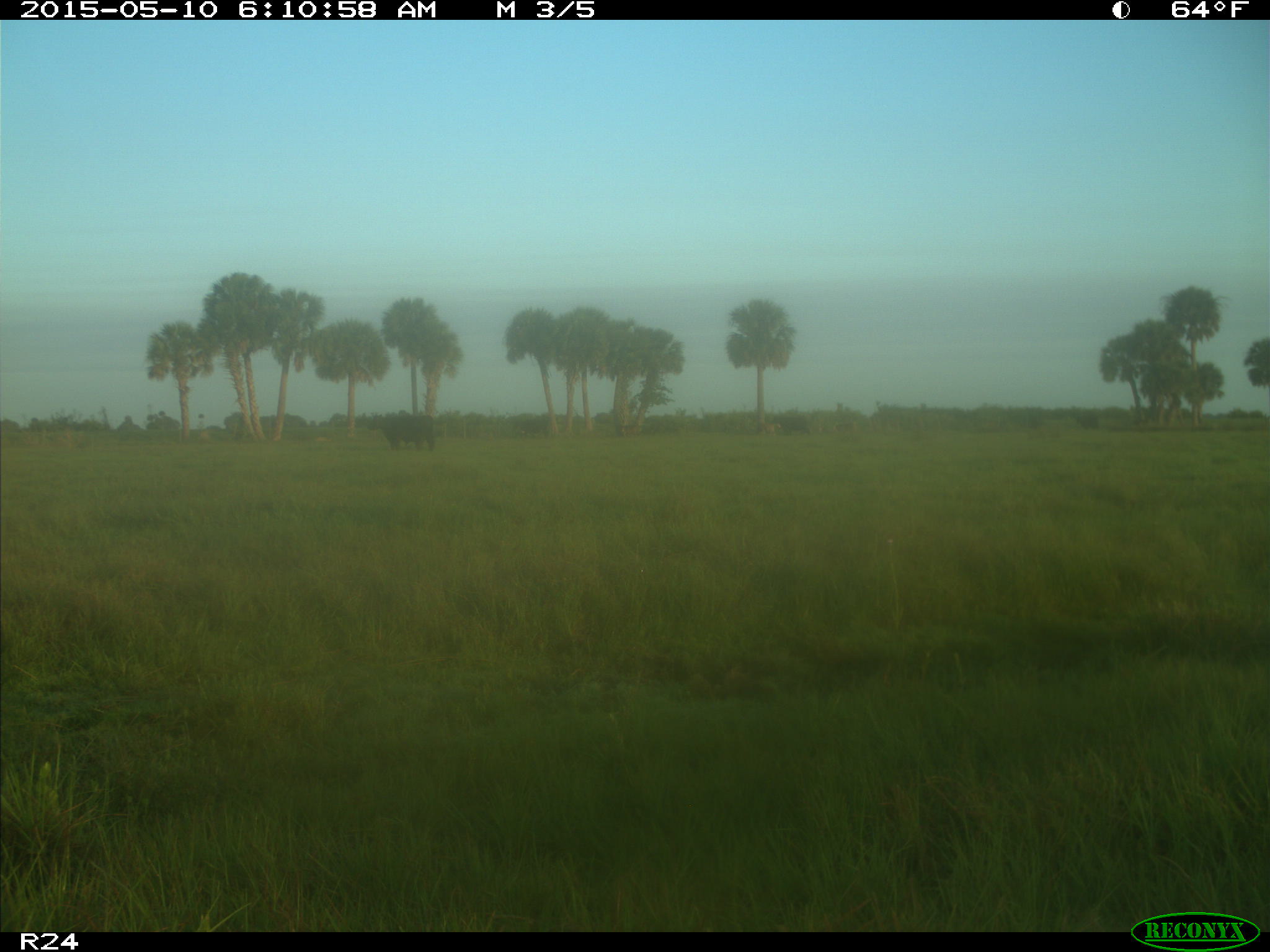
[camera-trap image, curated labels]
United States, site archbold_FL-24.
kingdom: Animalia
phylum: Chordata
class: Mammalia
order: Artiodactyla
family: Bovidae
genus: Bos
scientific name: Bos taurus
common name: domestic cow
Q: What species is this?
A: Bos taurus (domestic cow).